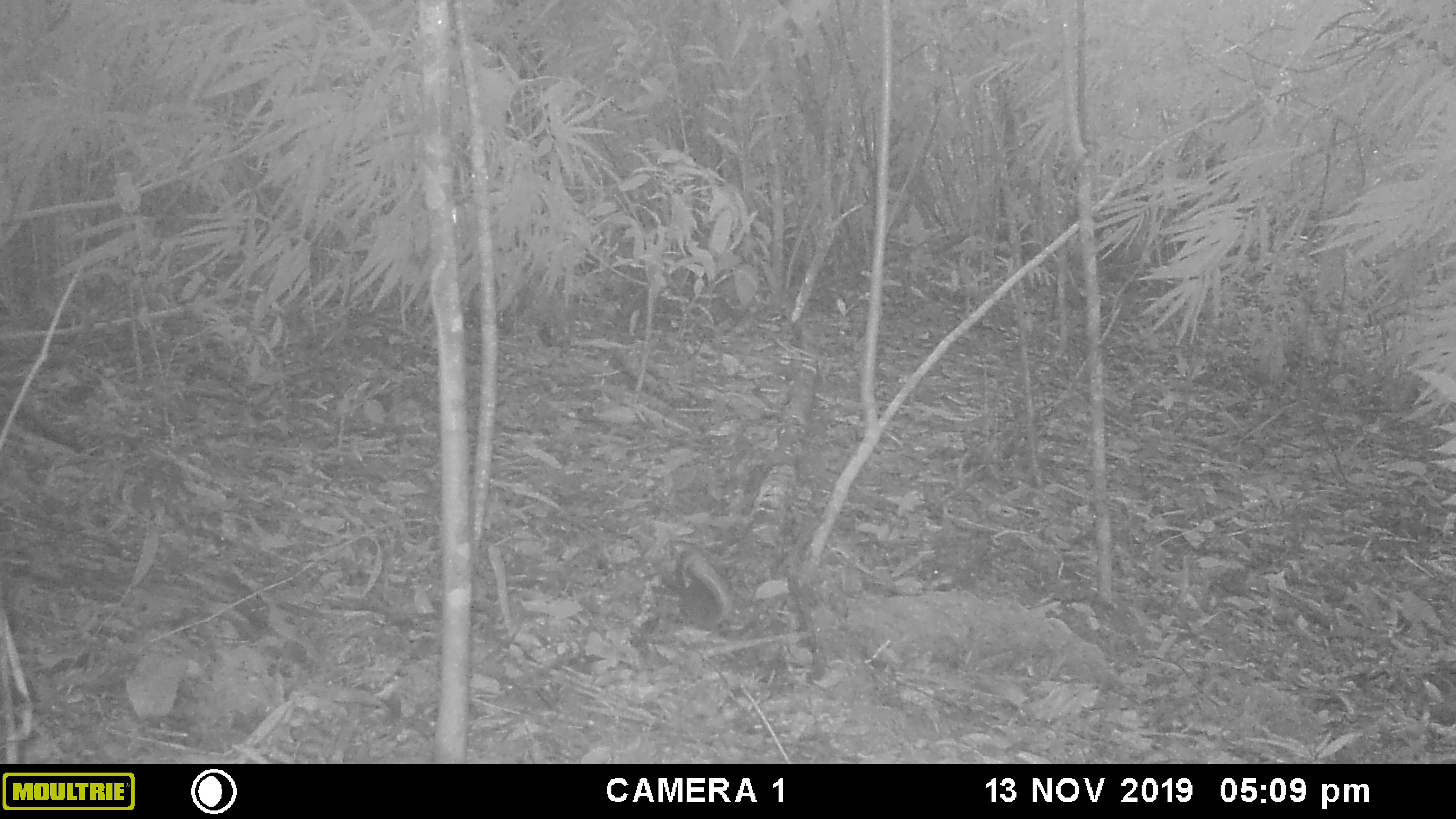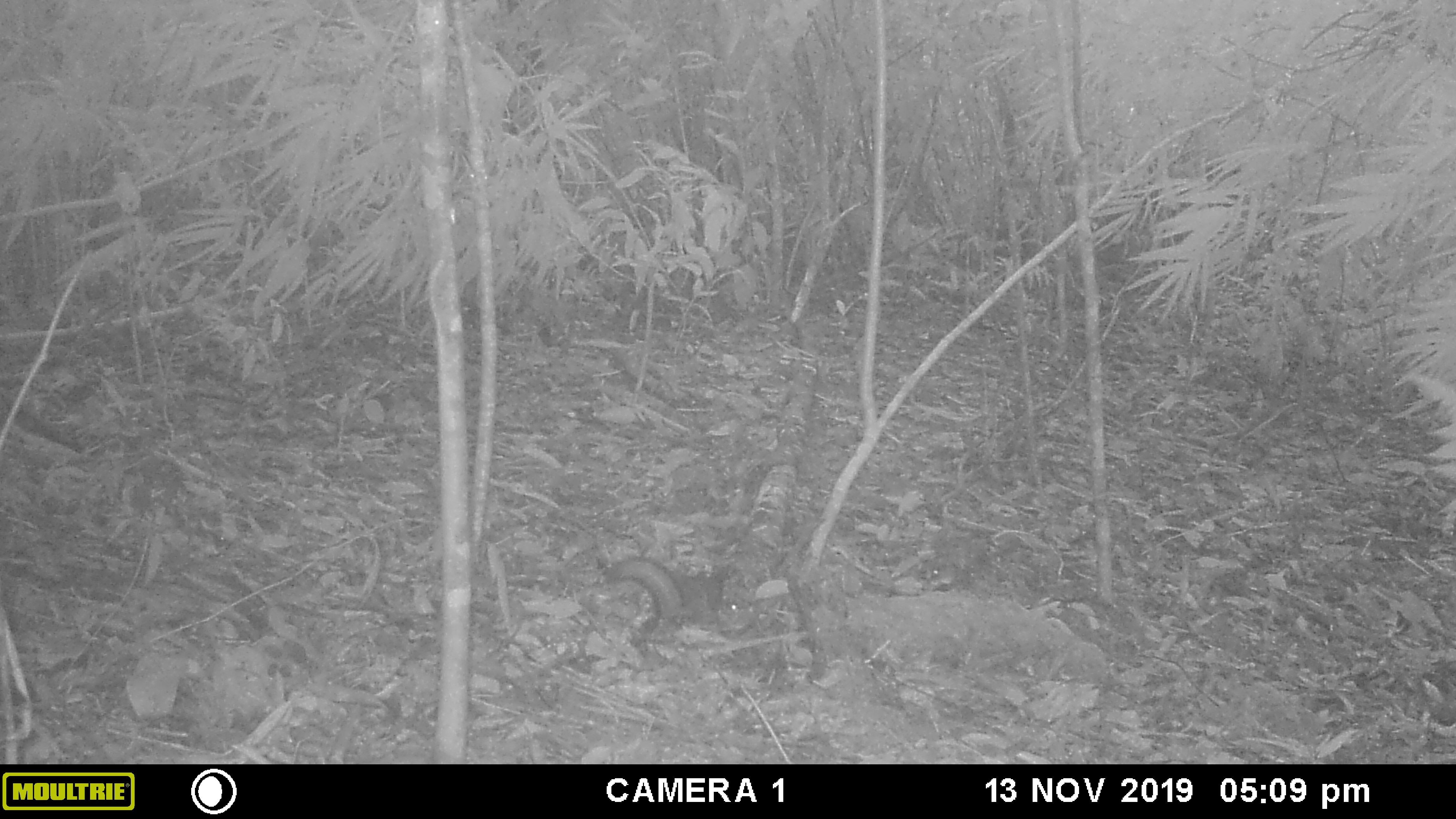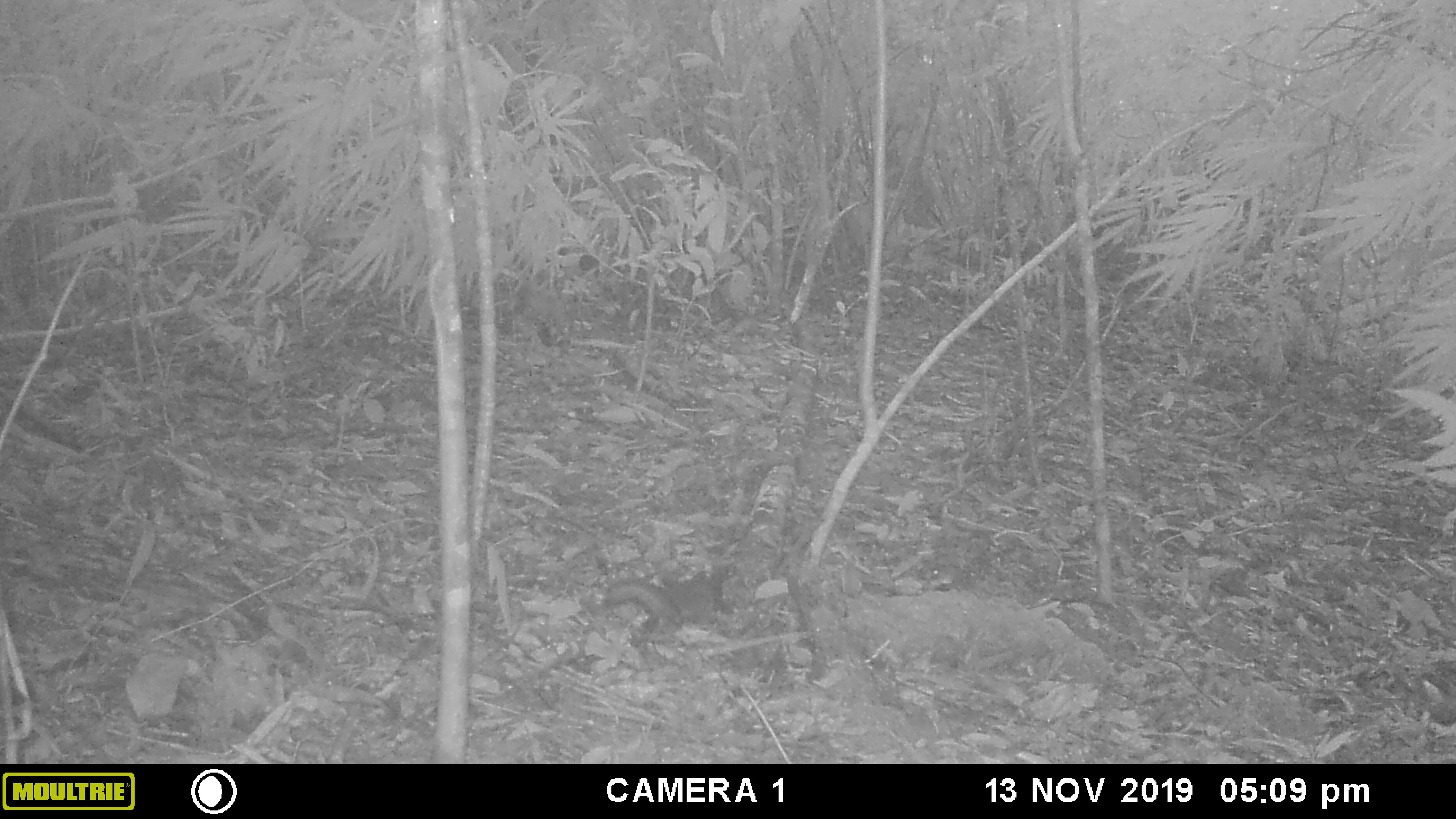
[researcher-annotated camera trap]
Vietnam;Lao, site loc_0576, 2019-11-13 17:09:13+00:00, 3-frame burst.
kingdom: Animalia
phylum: Chordata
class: Mammalia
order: Rodentia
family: Sciuridae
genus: Sciurus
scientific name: Sciurus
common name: squirrel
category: unidentified squirrel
Unidentified squirrel (squirrel) (Sciurus). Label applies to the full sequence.